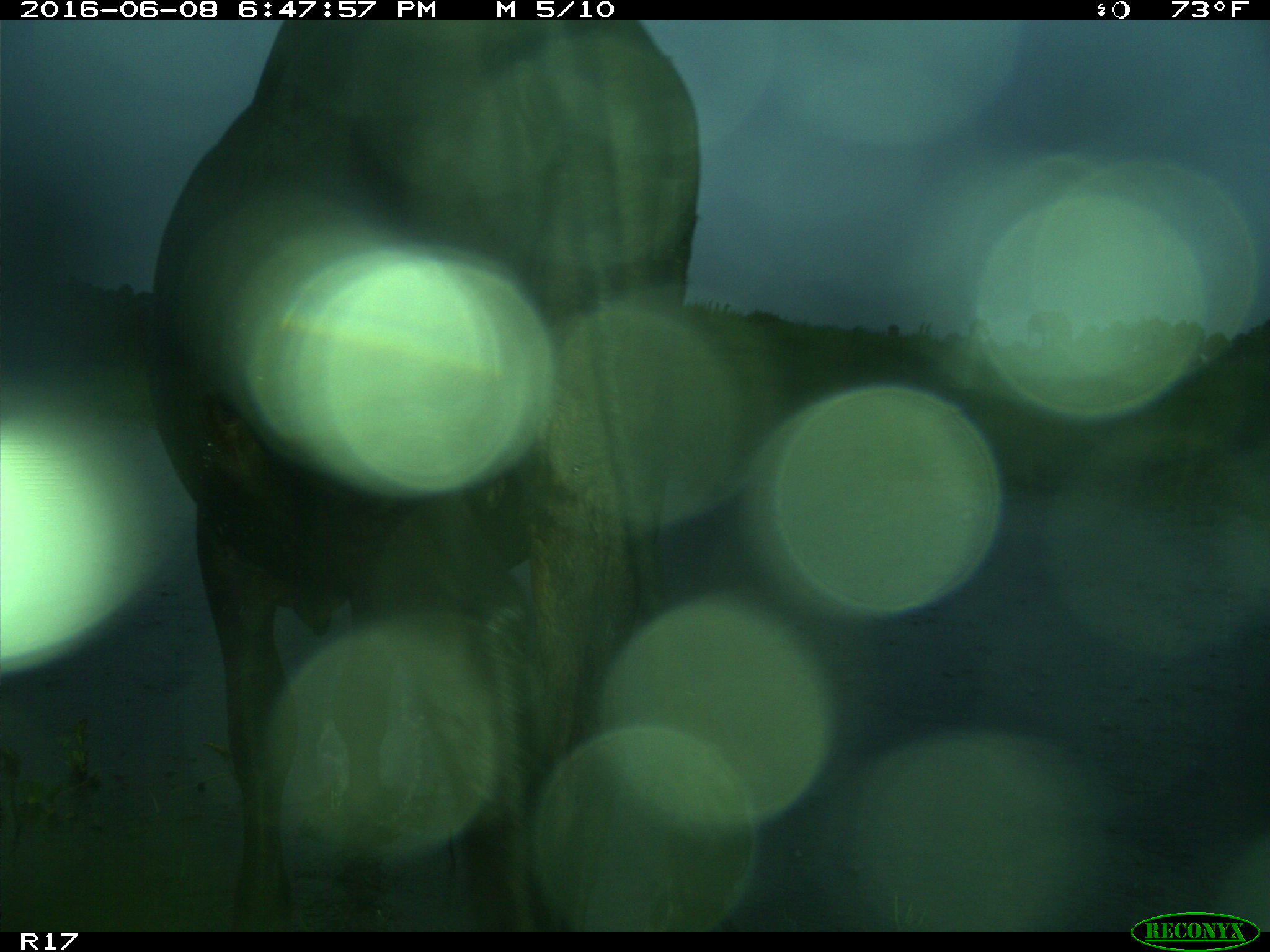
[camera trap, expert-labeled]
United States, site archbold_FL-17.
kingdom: Animalia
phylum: Chordata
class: Mammalia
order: Artiodactyla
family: Bovidae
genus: Bos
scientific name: Bos taurus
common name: domestic cow